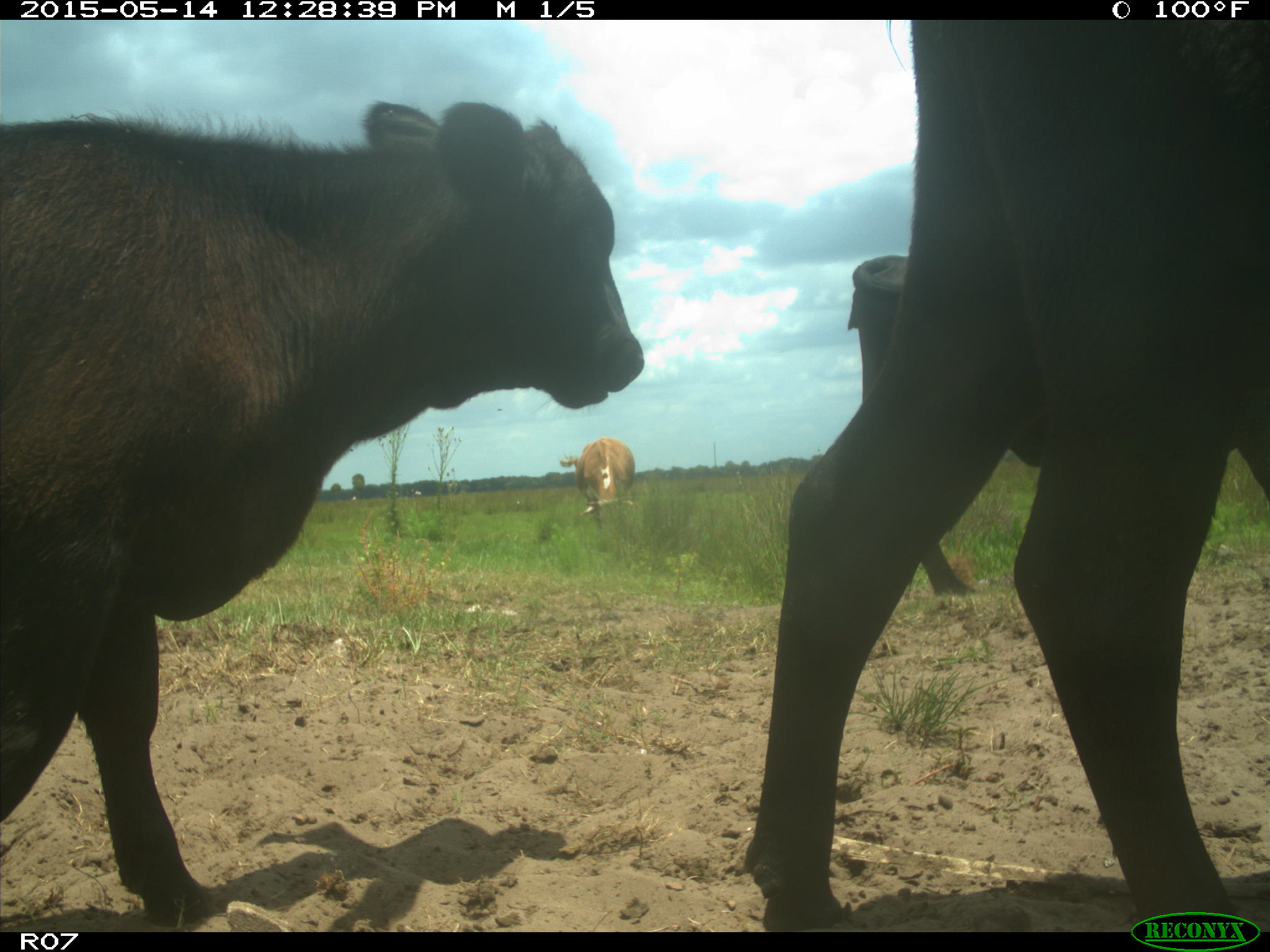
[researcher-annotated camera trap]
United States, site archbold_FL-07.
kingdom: Animalia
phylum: Chordata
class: Mammalia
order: Artiodactyla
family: Bovidae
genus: Bos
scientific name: Bos taurus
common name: domestic cow